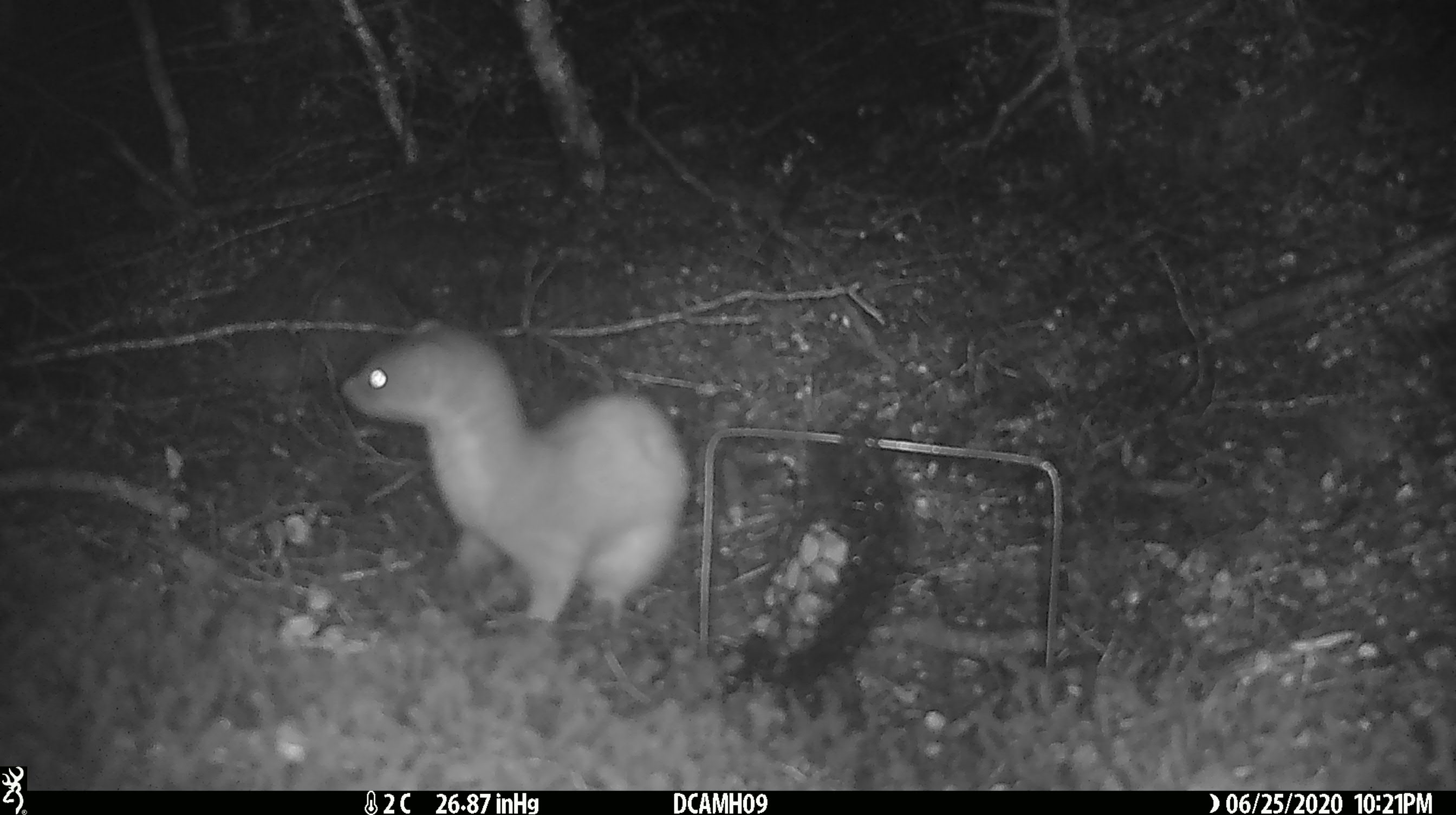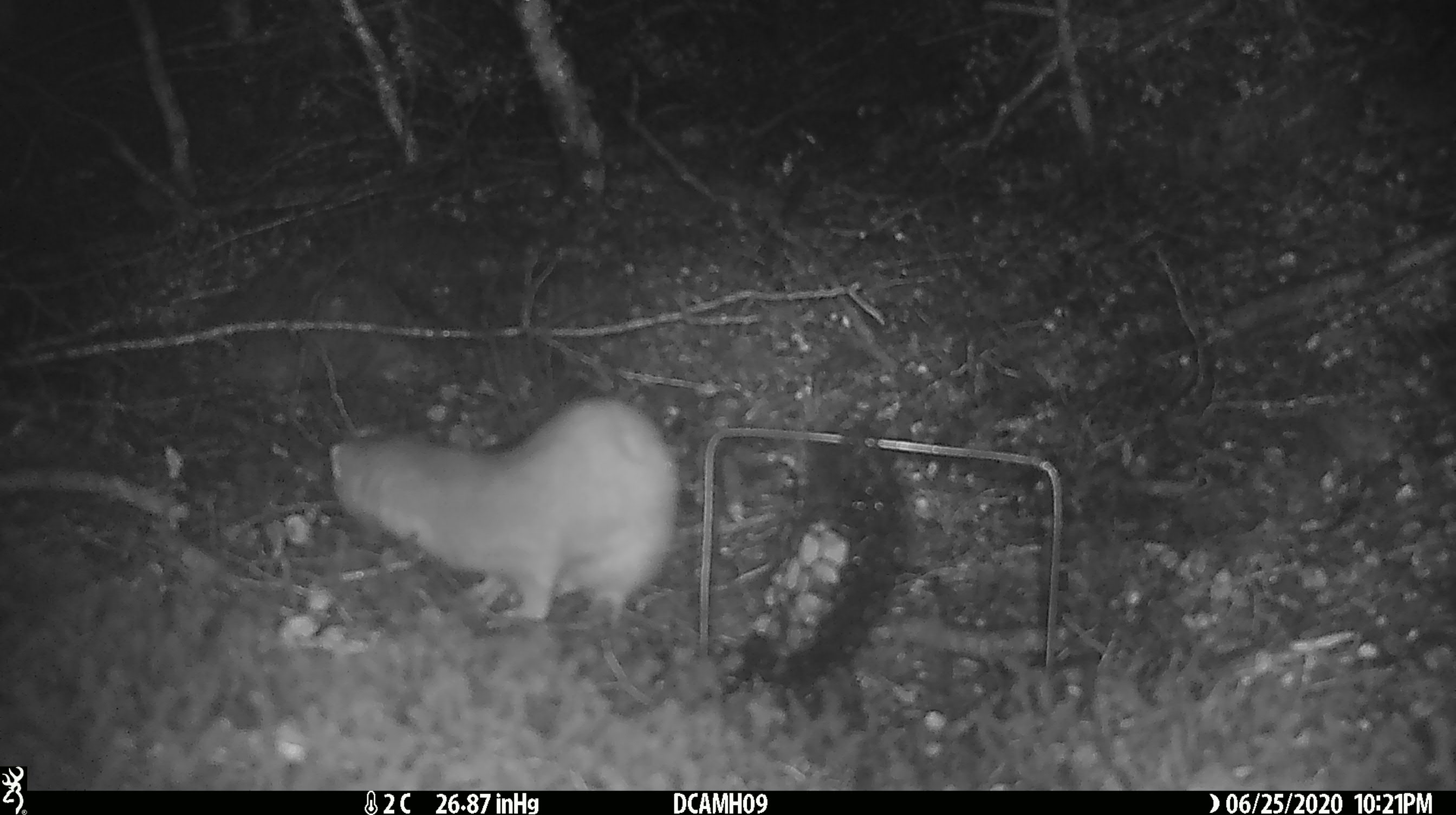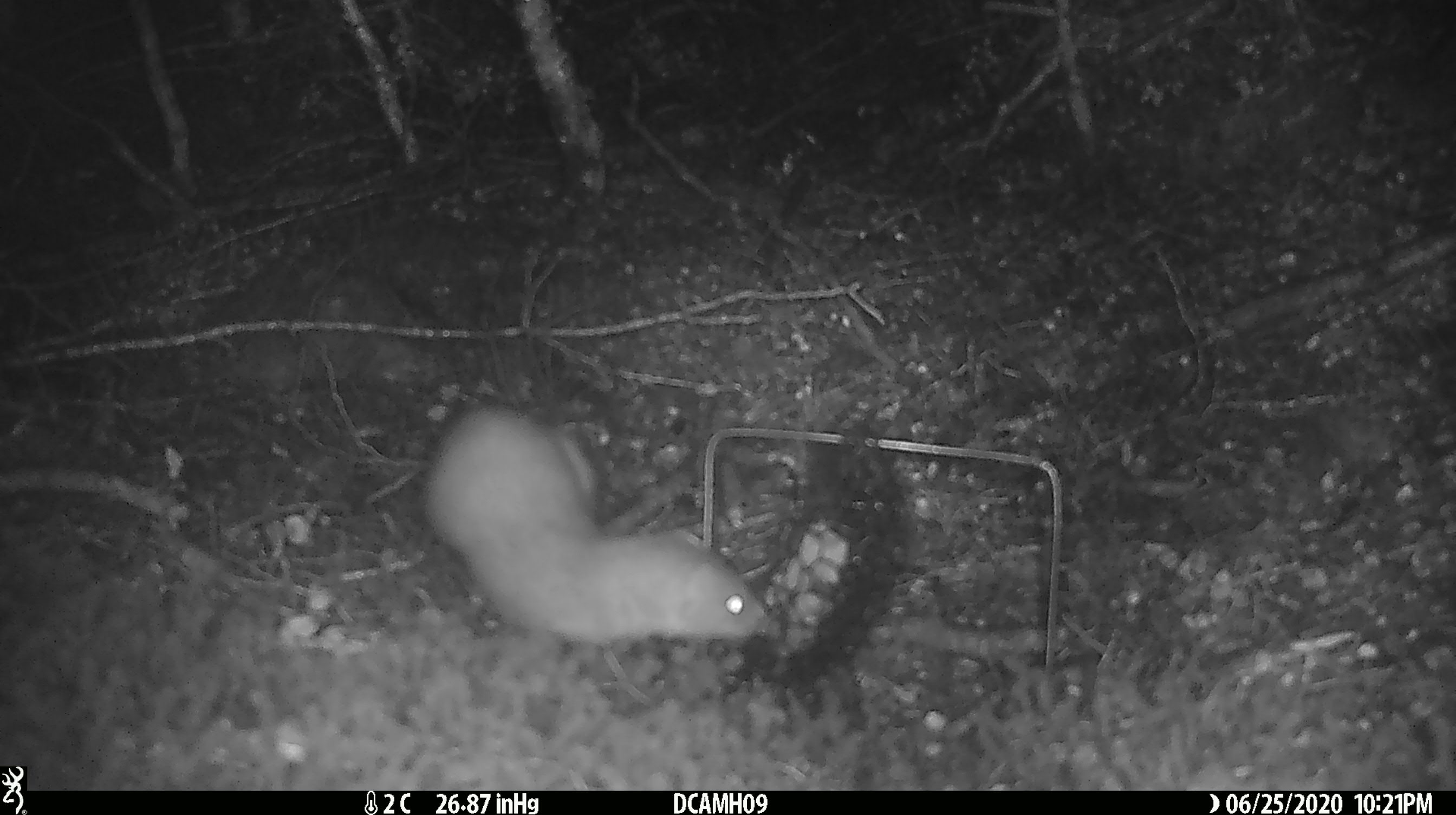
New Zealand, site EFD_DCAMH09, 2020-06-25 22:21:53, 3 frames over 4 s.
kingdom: Animalia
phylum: Chordata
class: Mammalia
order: Carnivora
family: Mustelidae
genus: Mustela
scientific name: Mustela erminea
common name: stoat